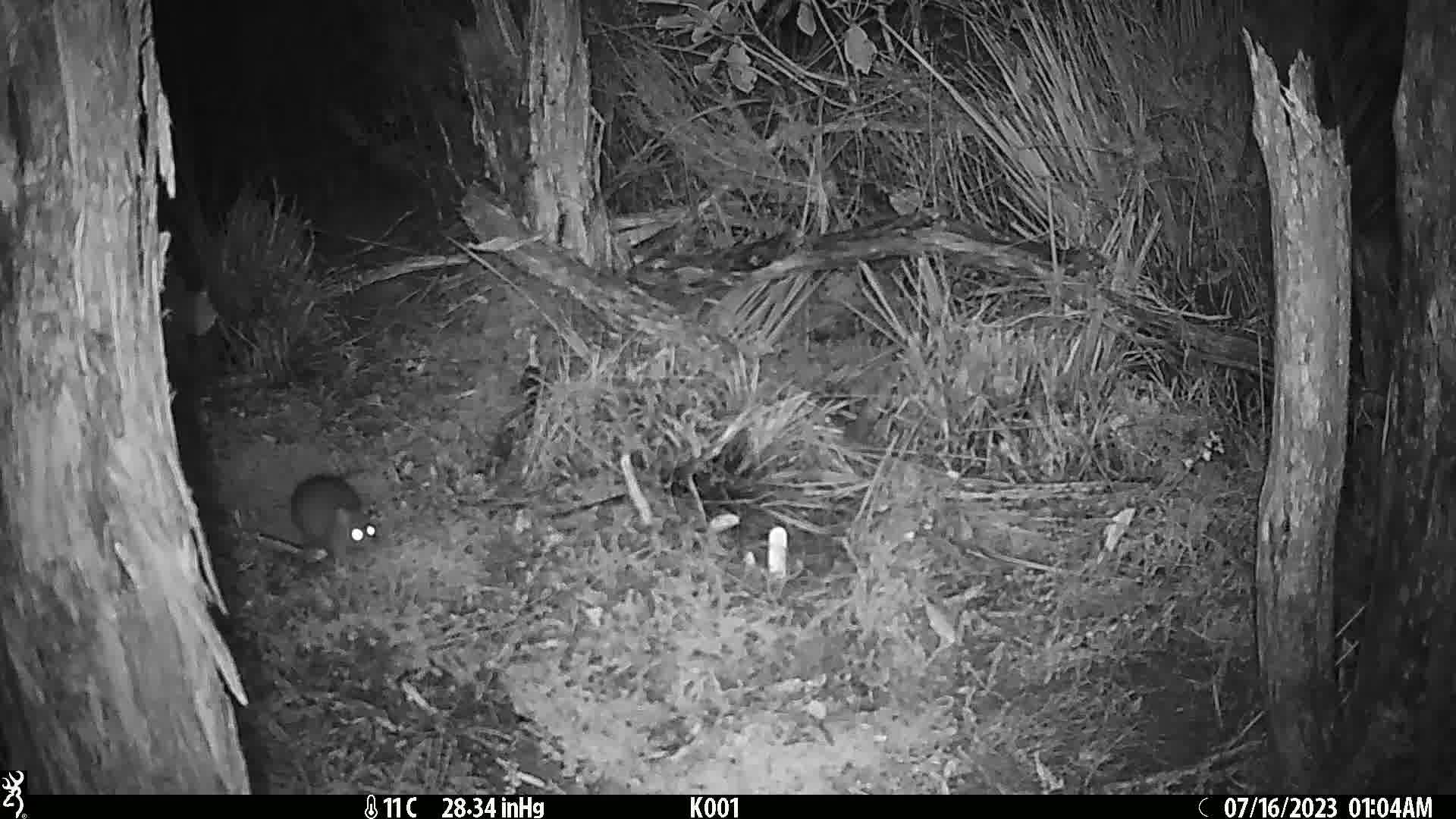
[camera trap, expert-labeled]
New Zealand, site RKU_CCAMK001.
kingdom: Animalia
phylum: Chordata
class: Mammalia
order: Rodentia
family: Muridae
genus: Rattus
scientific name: Rattus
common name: rat